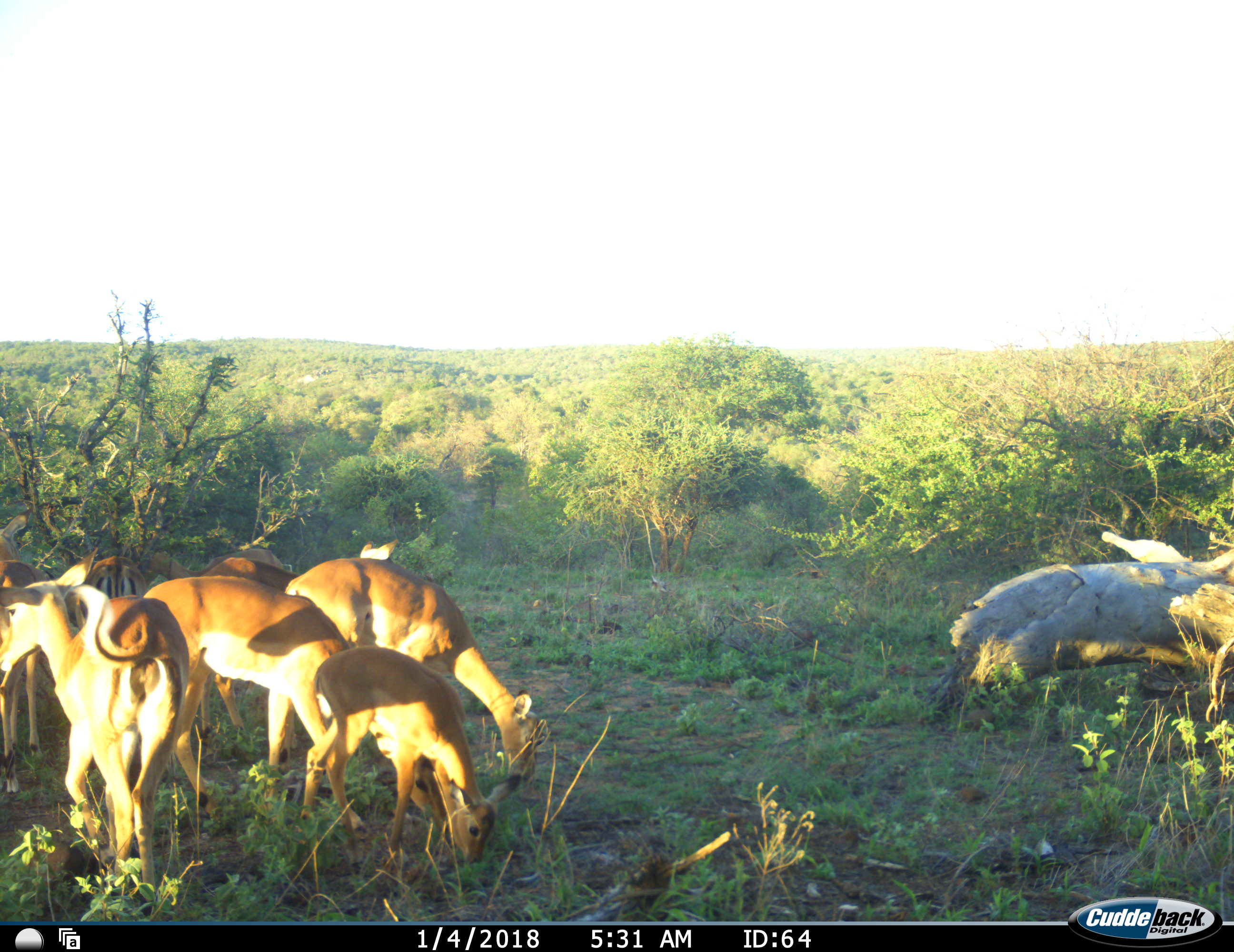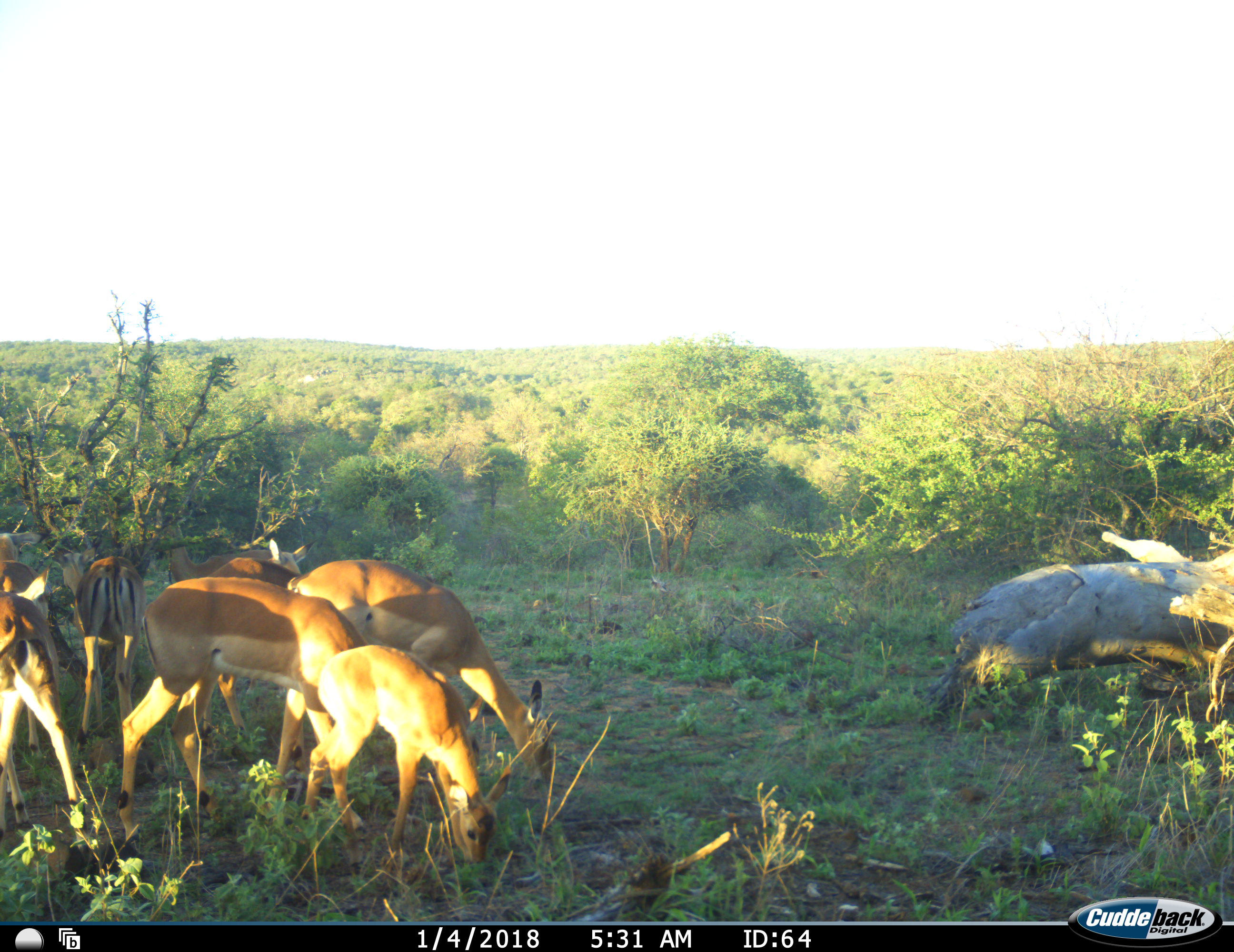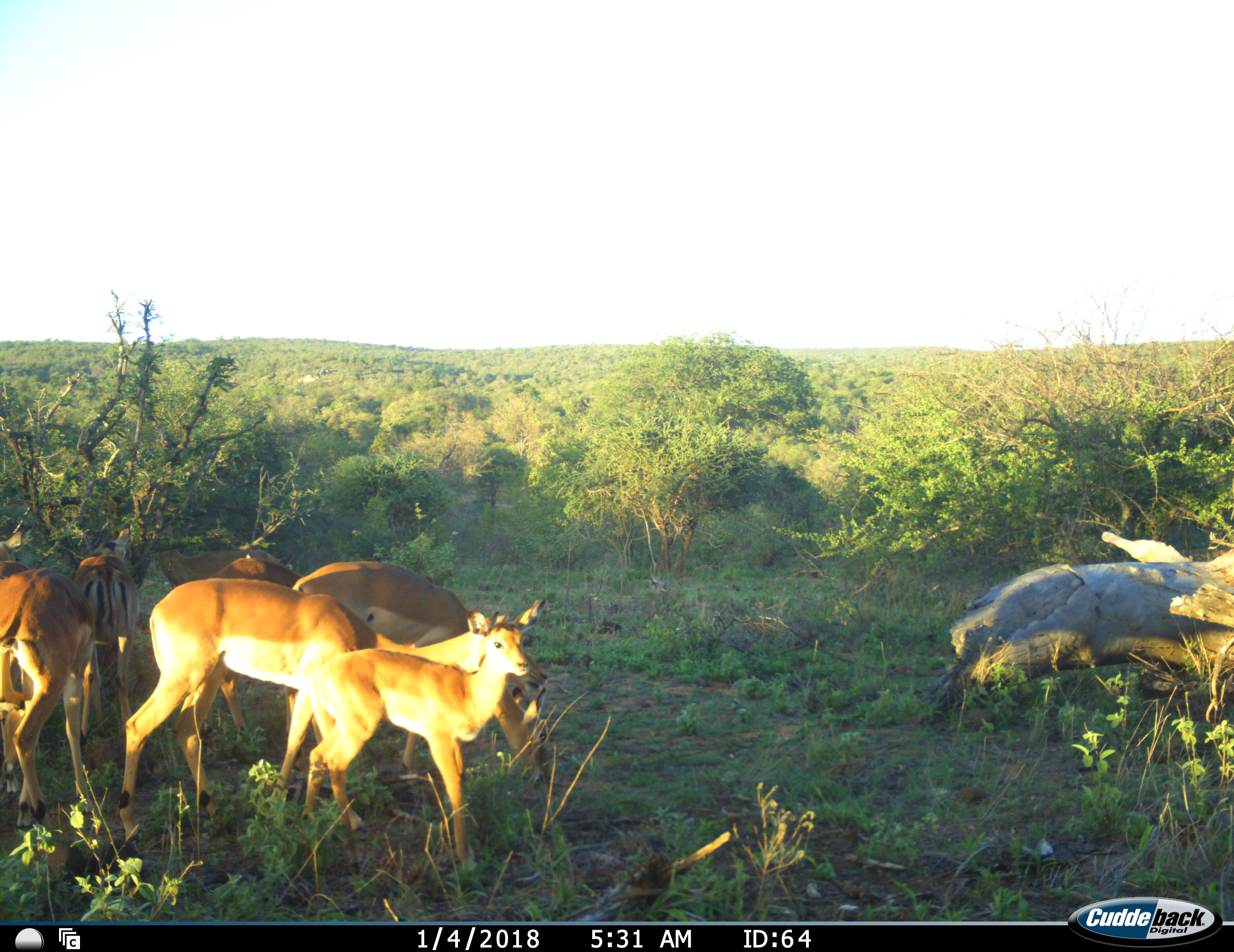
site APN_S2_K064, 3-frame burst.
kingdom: Animalia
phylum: Chordata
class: Mammalia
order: Artiodactyla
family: Bovidae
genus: Aepyceros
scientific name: Aepyceros melampus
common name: impala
Impala (Aepyceros melampus), count 9. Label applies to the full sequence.